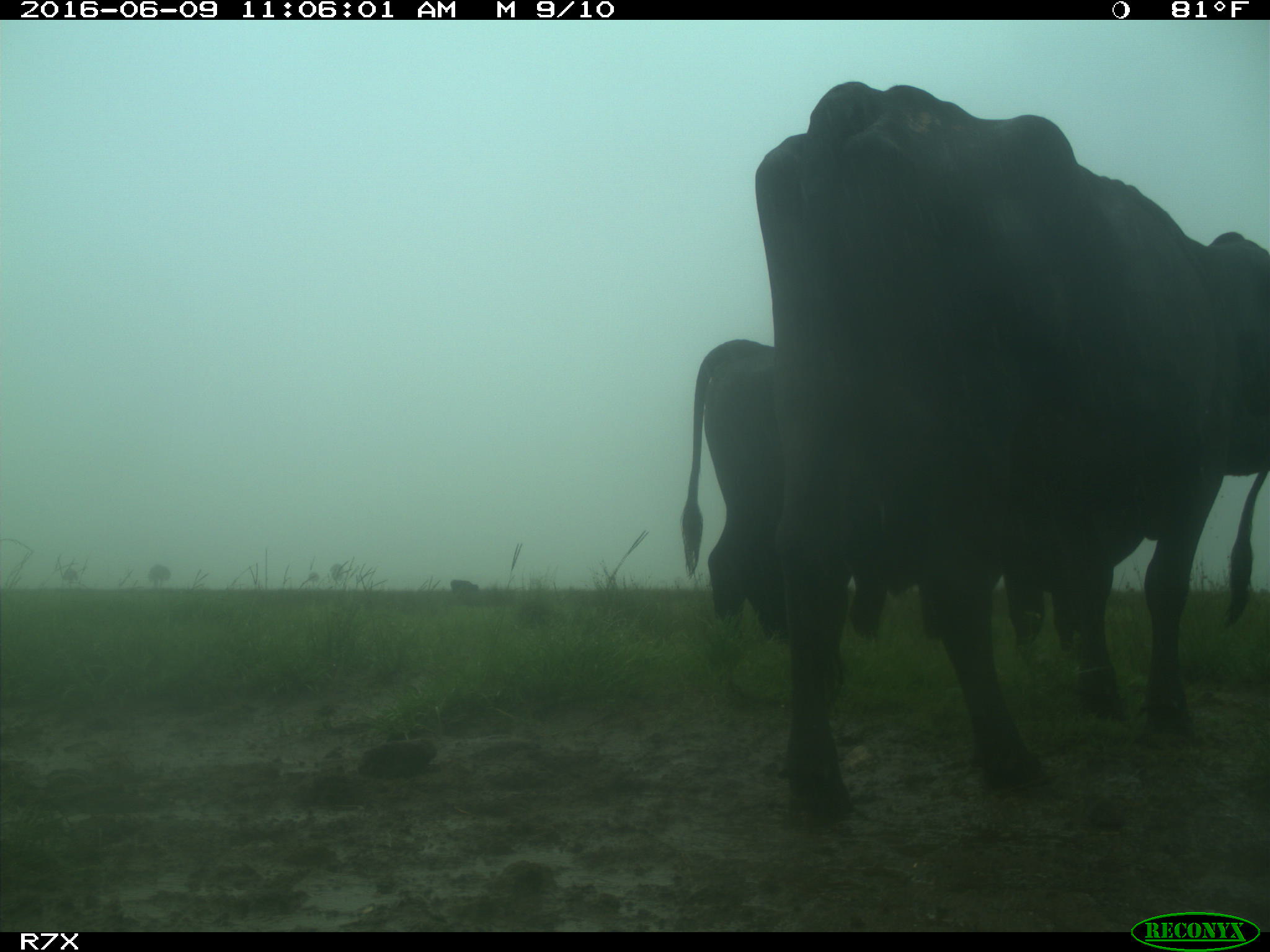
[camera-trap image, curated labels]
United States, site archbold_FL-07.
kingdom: Animalia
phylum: Chordata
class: Mammalia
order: Artiodactyla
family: Bovidae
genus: Bos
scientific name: Bos taurus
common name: domestic cow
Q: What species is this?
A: Bos taurus (domestic cow).